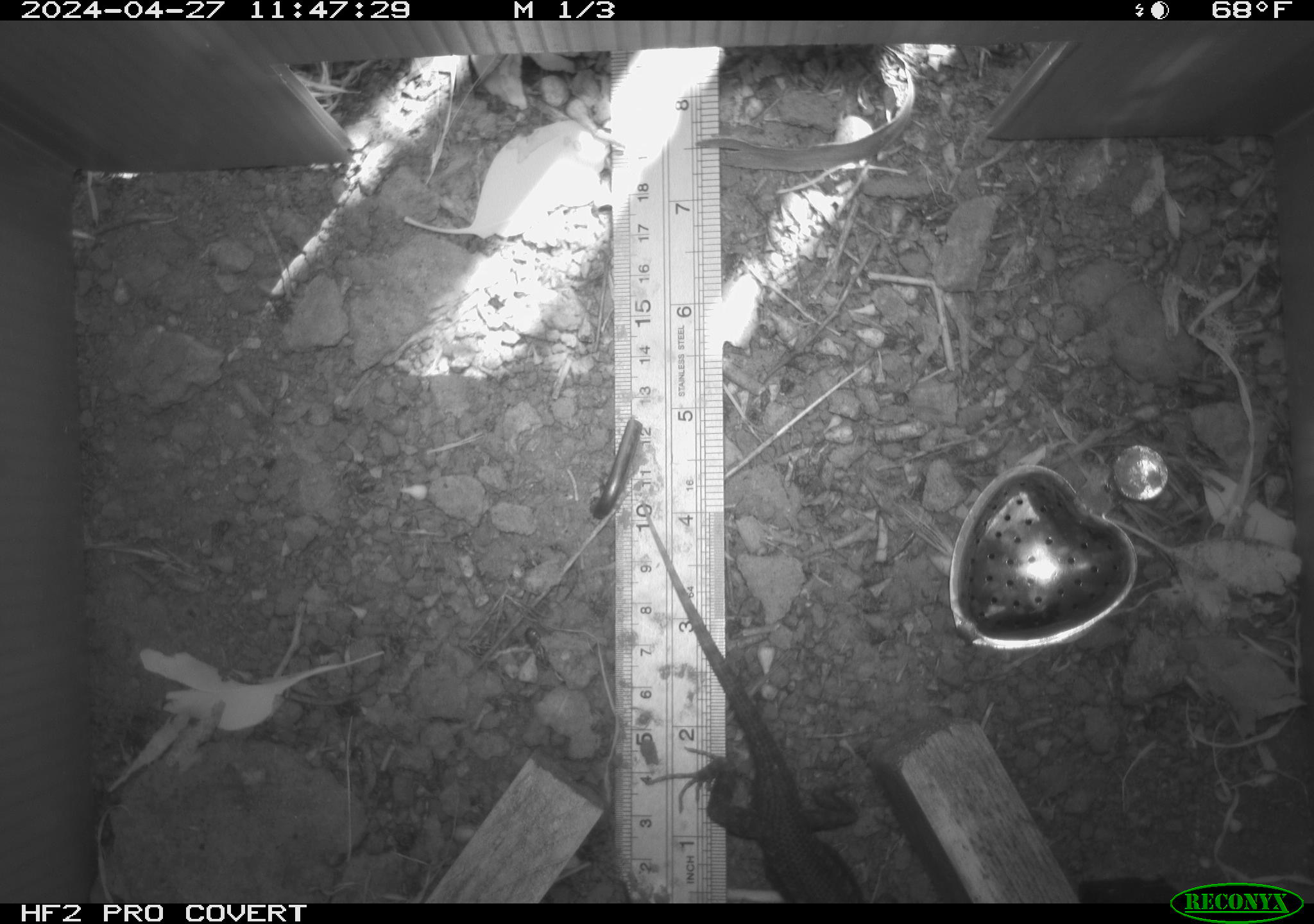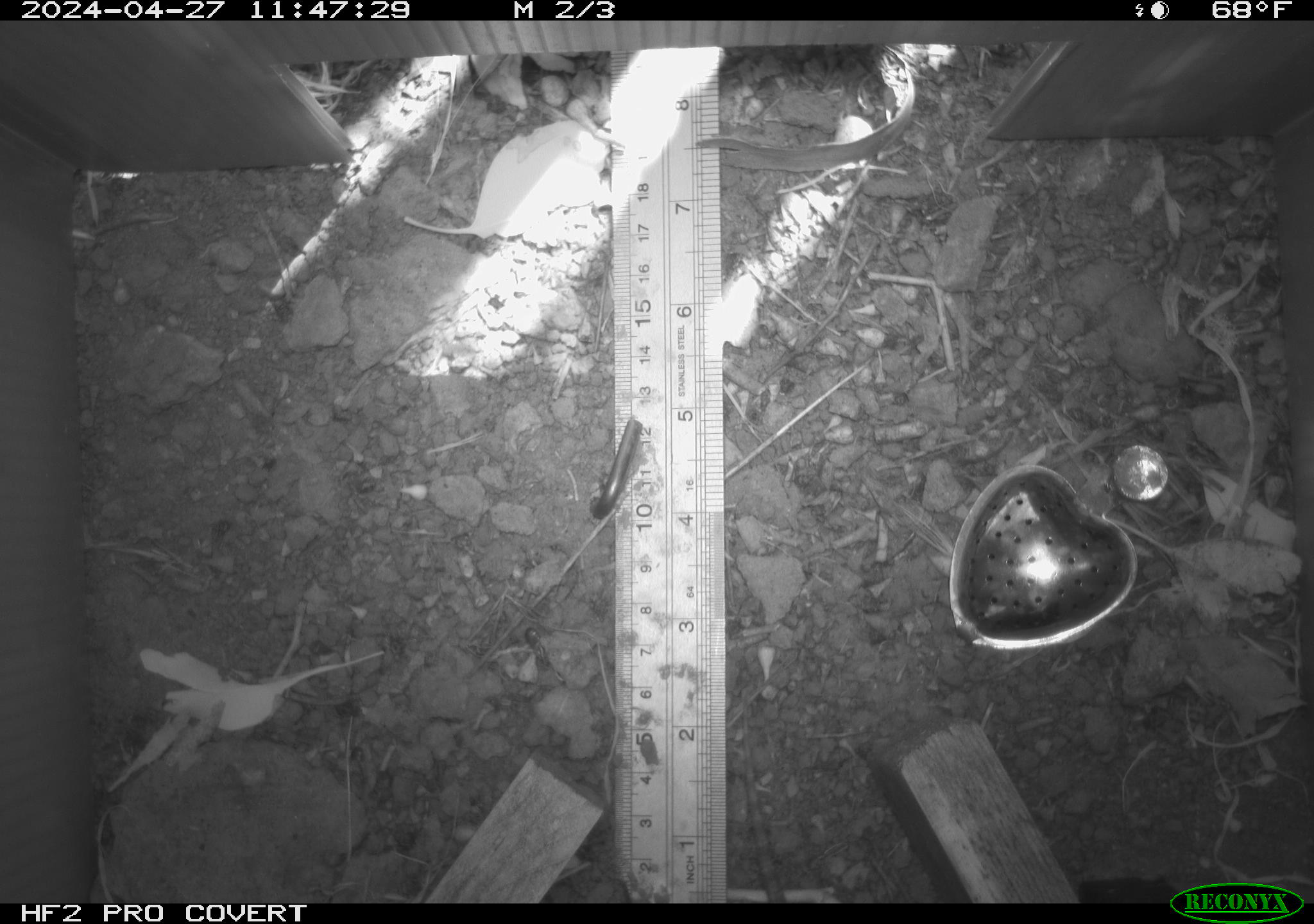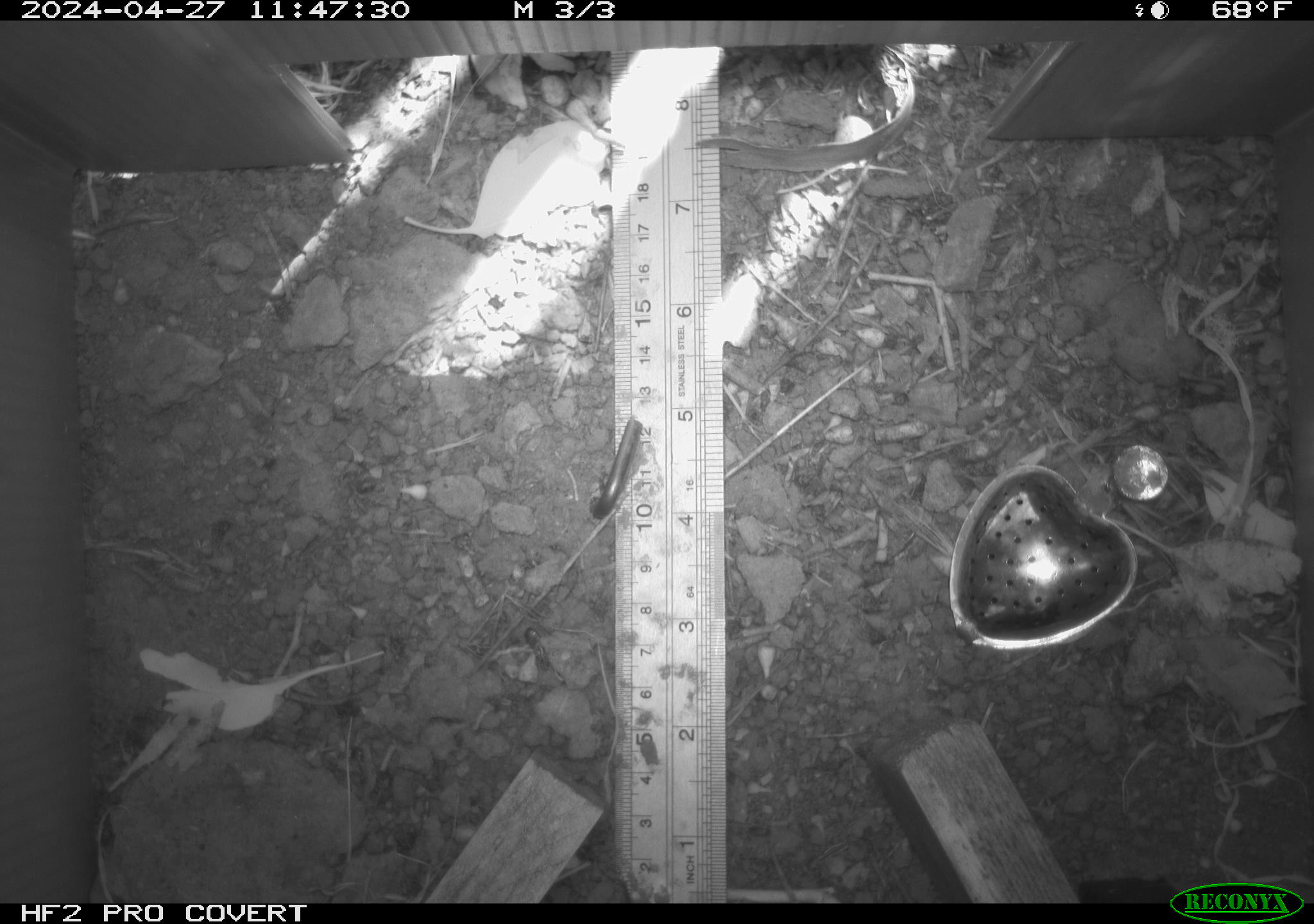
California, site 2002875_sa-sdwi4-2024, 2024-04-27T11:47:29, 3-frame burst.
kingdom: Animalia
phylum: Chordata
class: Reptilia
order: Squamata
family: Phrynosomatidae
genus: Sceloporus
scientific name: Sceloporus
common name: spiny lizards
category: sceloporus species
Sceloporus species (spiny lizards) (Sceloporus).